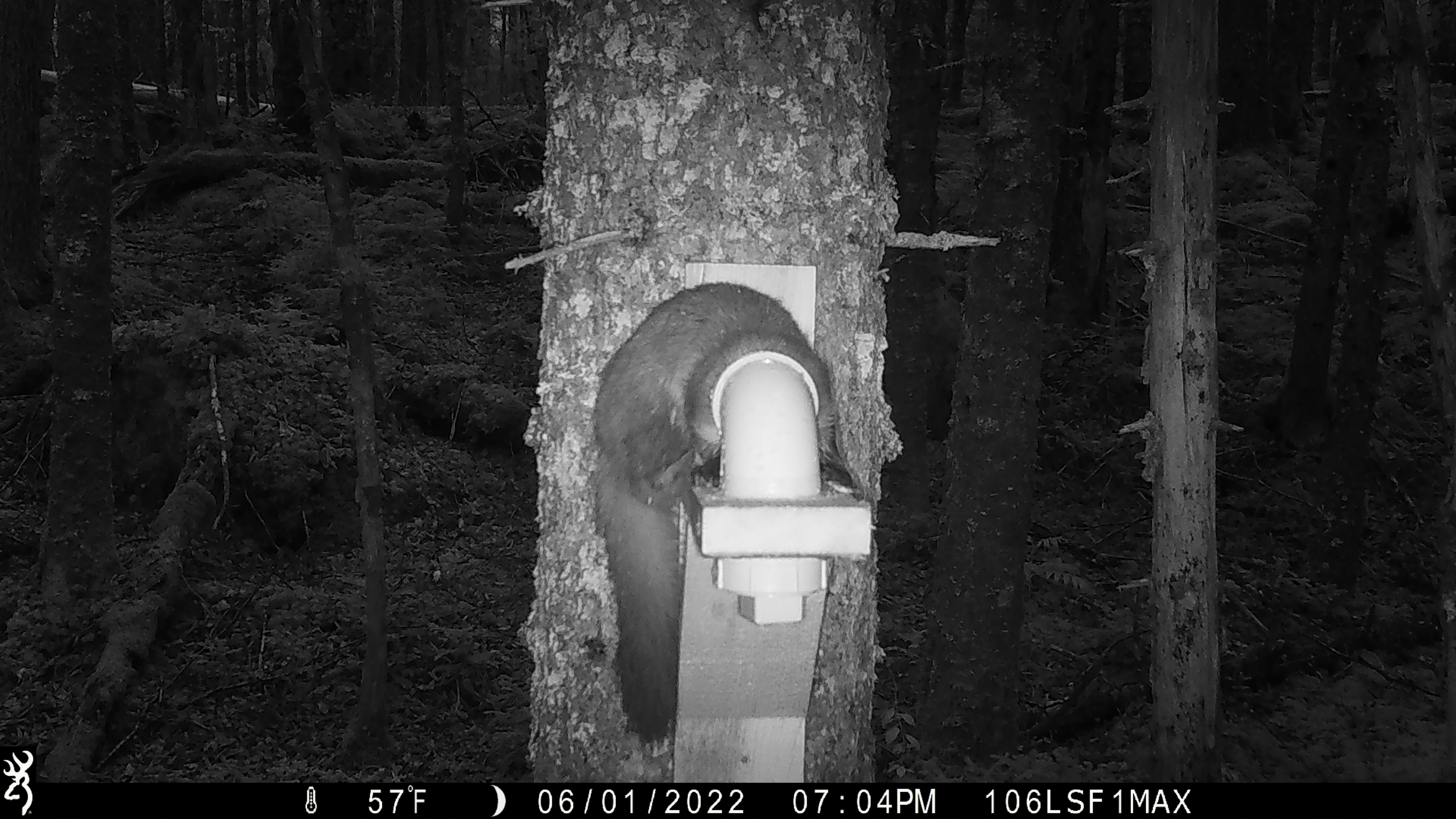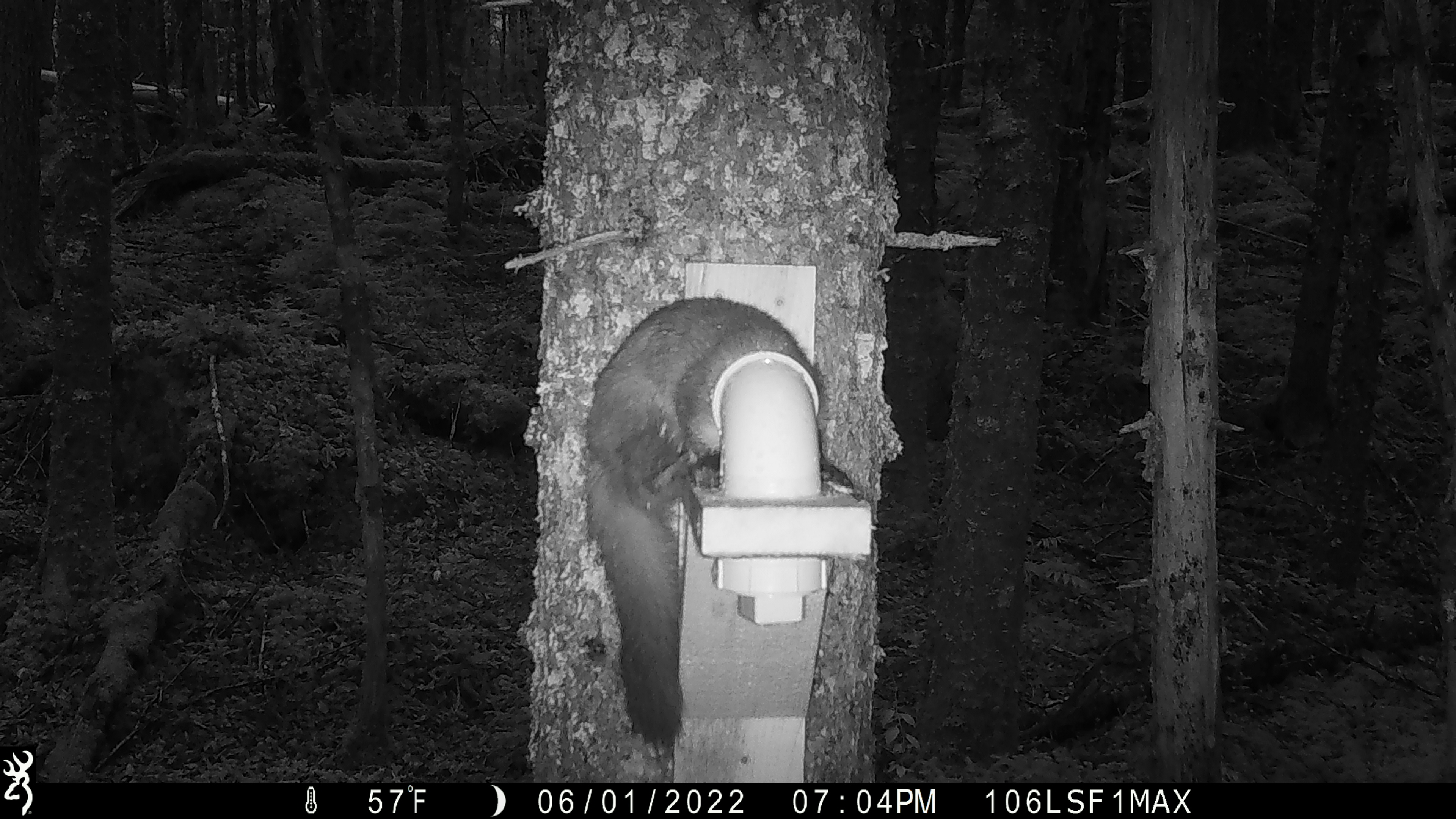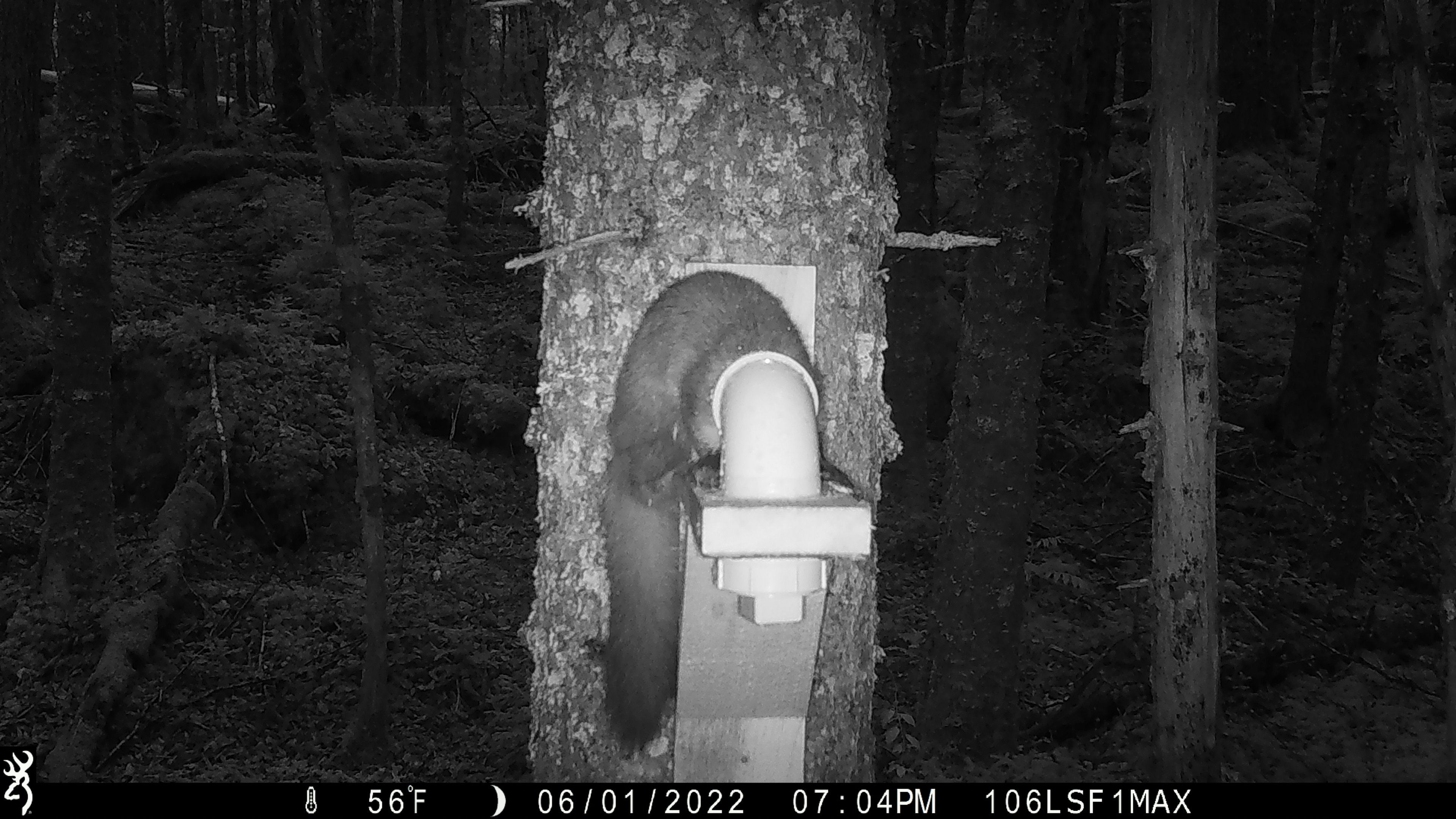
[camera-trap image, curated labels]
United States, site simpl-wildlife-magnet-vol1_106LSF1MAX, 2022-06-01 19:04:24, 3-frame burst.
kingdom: Animalia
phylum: Chordata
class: Mammalia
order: Carnivora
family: Mustelidae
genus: Martes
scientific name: Martes americana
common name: american marten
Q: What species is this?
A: American marten (Martes americana).